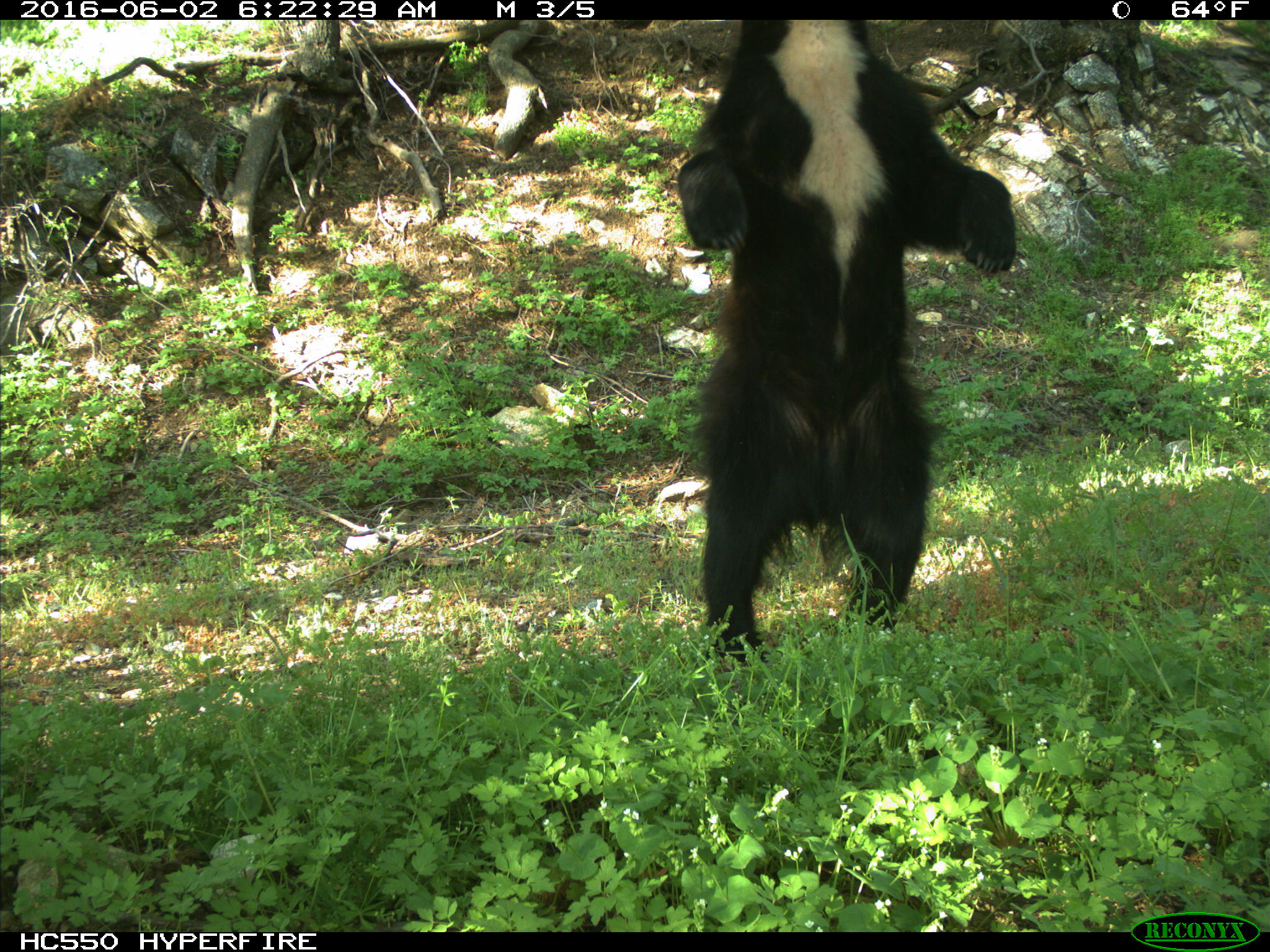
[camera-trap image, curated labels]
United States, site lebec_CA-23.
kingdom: Animalia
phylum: Chordata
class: Mammalia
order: Carnivora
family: Ursidae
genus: Ursus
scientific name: Ursus americanus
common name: american black bear